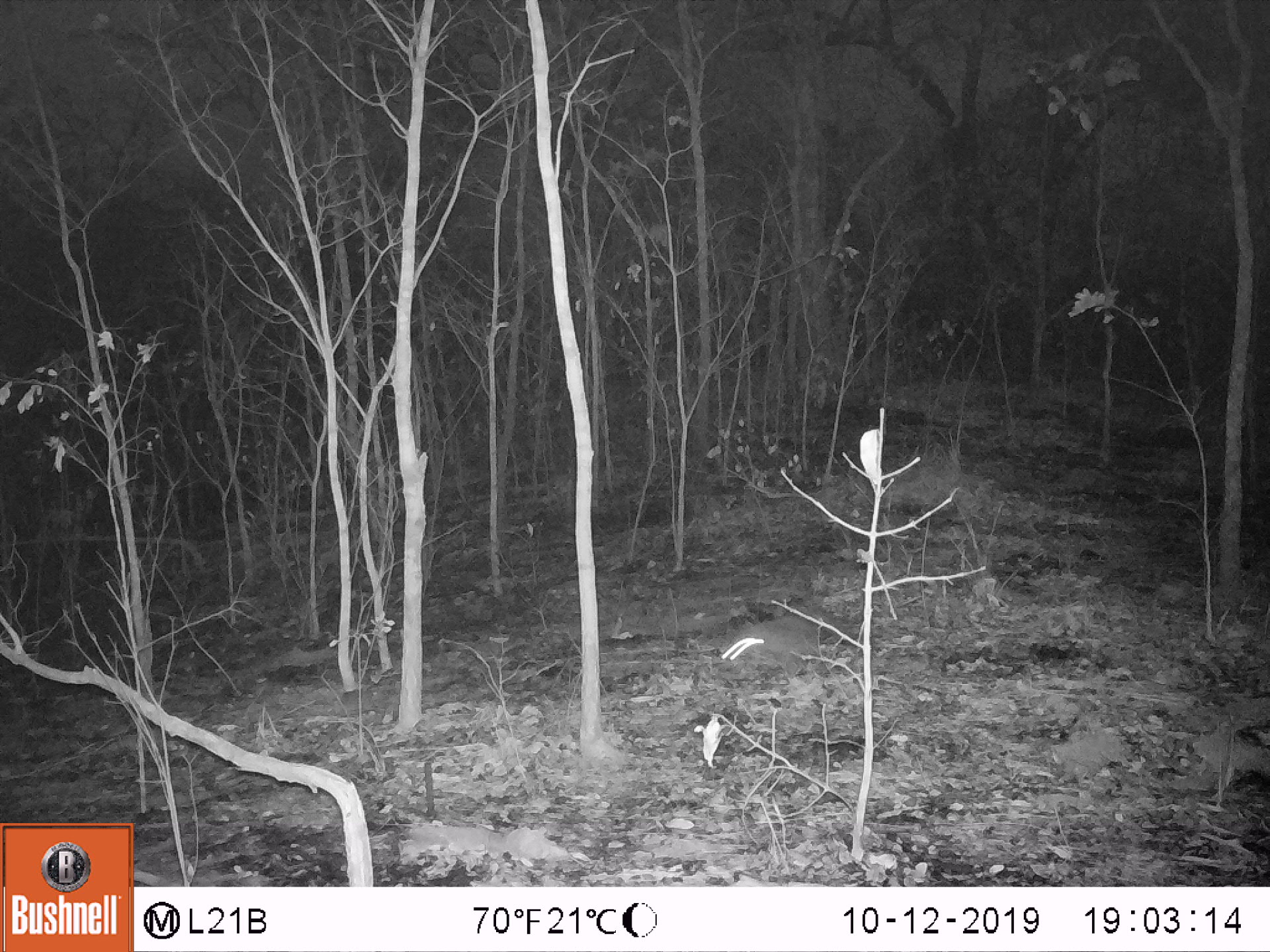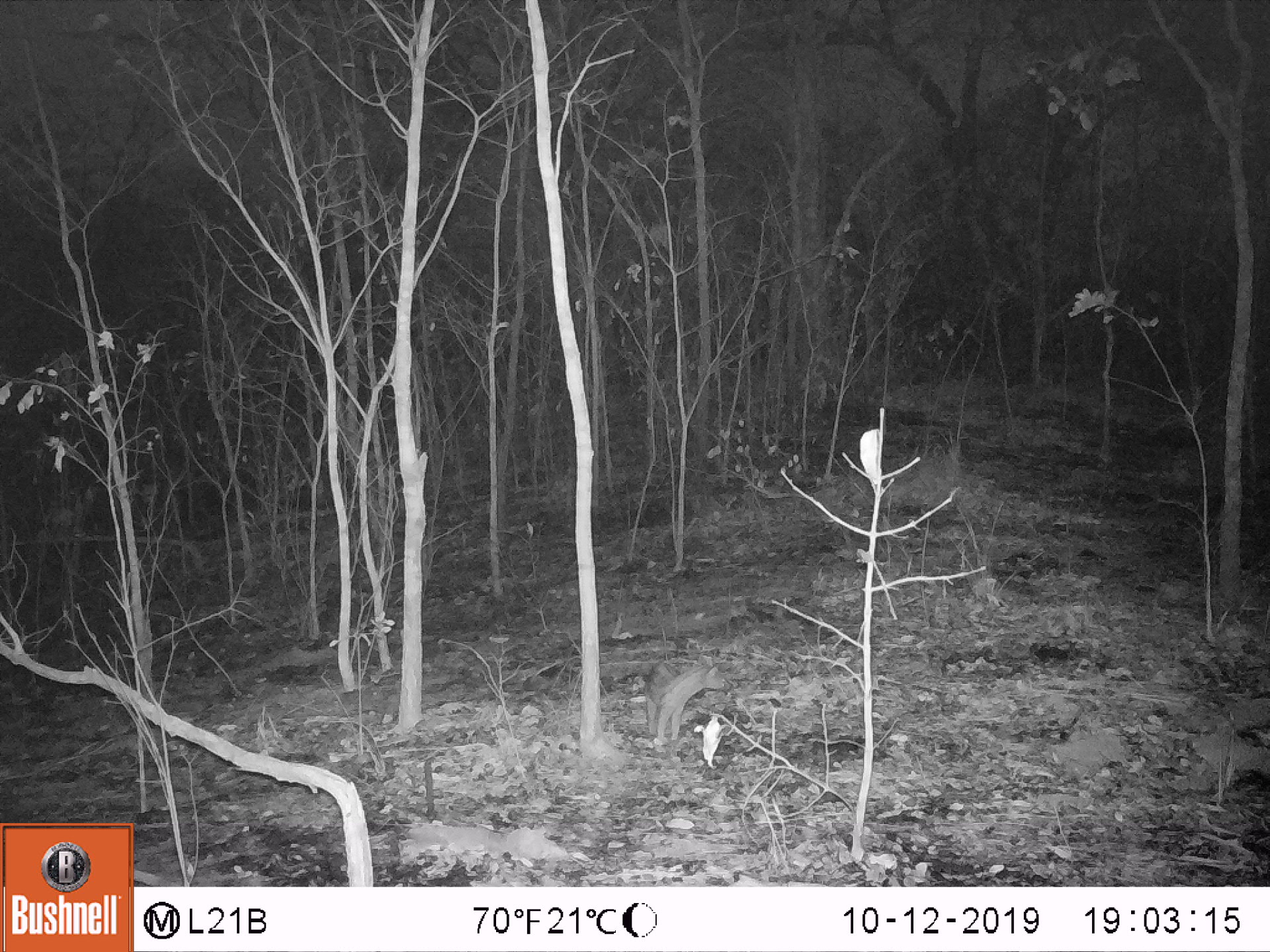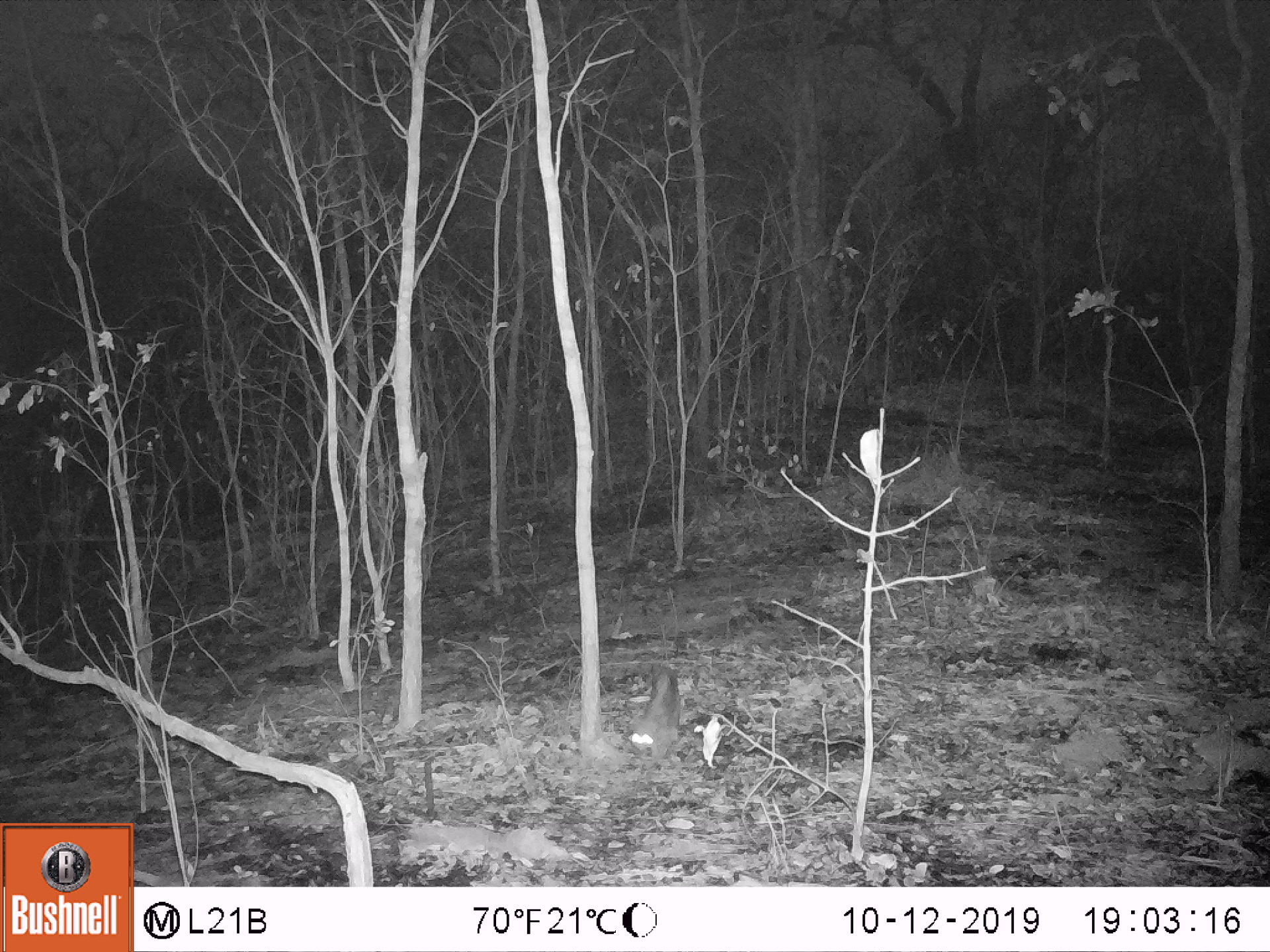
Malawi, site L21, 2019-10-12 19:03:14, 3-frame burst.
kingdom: Animalia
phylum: Chordata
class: Mammalia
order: Carnivora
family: Viverridae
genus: Genetta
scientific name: Genetta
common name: genet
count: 1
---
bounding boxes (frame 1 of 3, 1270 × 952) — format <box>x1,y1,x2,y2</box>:
genet: <box>715,594,851,675</box>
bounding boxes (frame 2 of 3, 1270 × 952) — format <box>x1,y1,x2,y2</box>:
genet: <box>642,644,744,745</box>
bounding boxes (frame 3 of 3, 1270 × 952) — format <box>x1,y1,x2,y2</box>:
genet: <box>629,660,695,771</box>